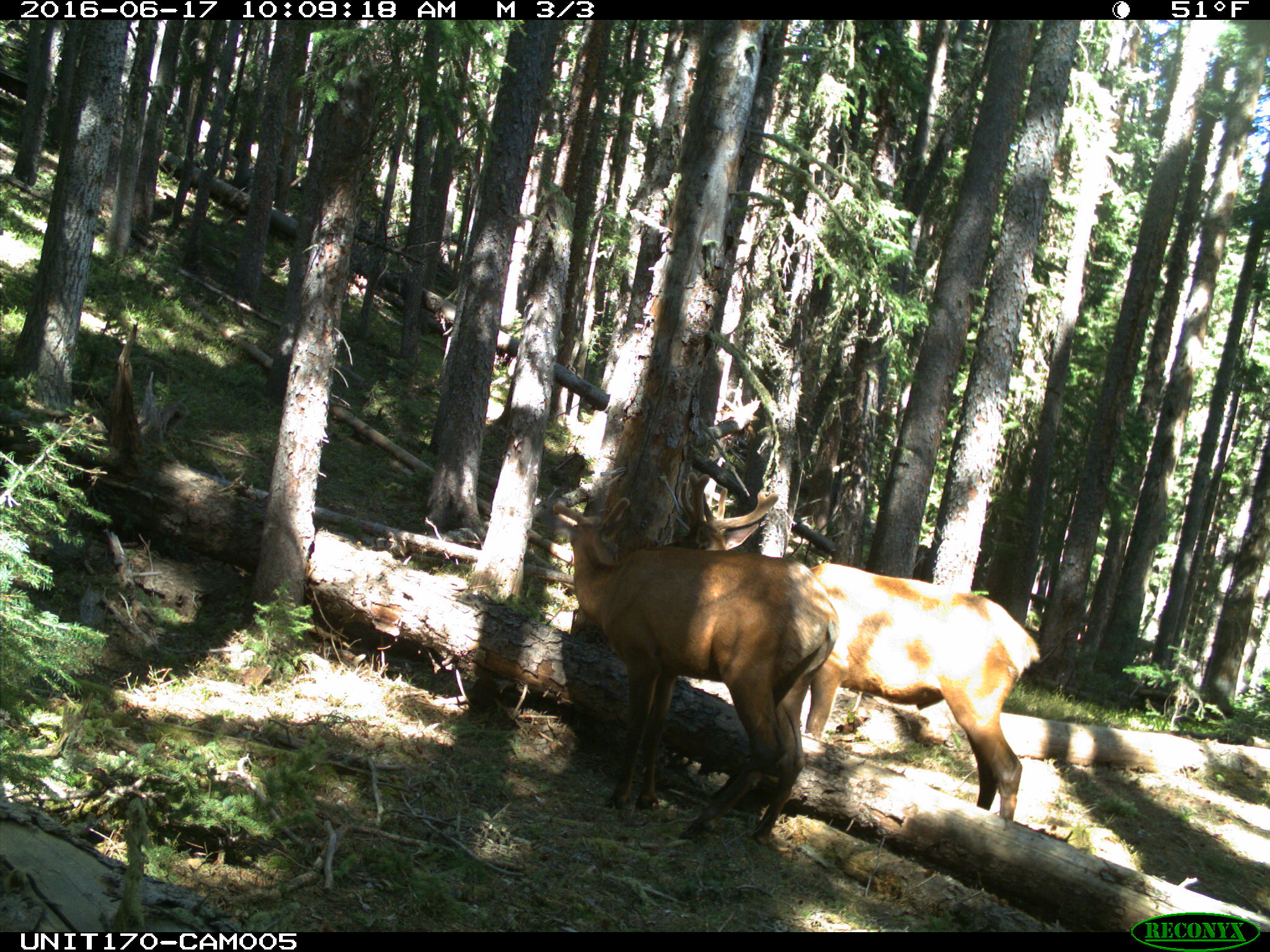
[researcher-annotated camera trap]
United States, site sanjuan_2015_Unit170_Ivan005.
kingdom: Animalia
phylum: Chordata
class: Mammalia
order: Artiodactyla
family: Cervidae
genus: Cervus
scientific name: Cervus elaphus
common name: red deer